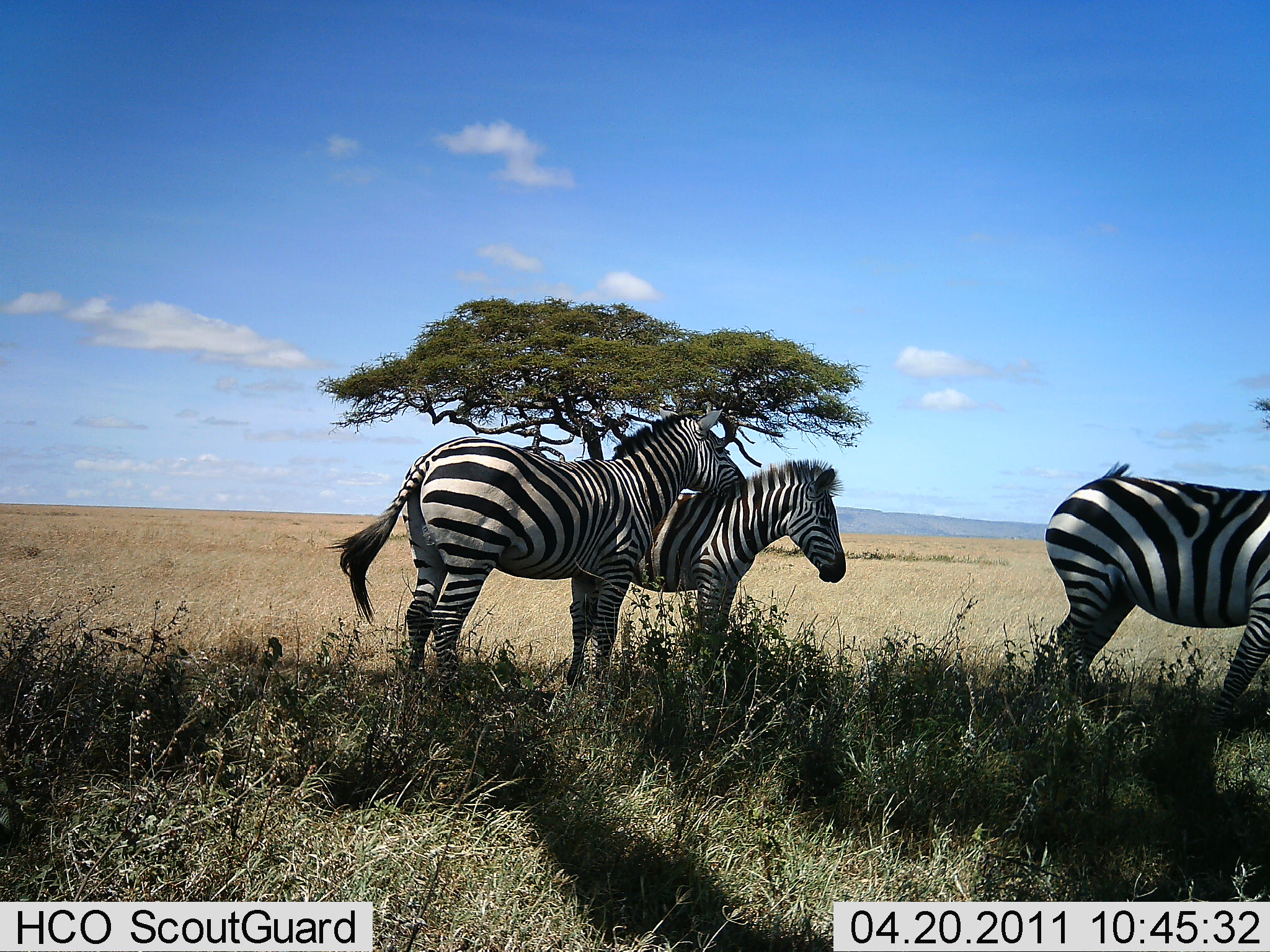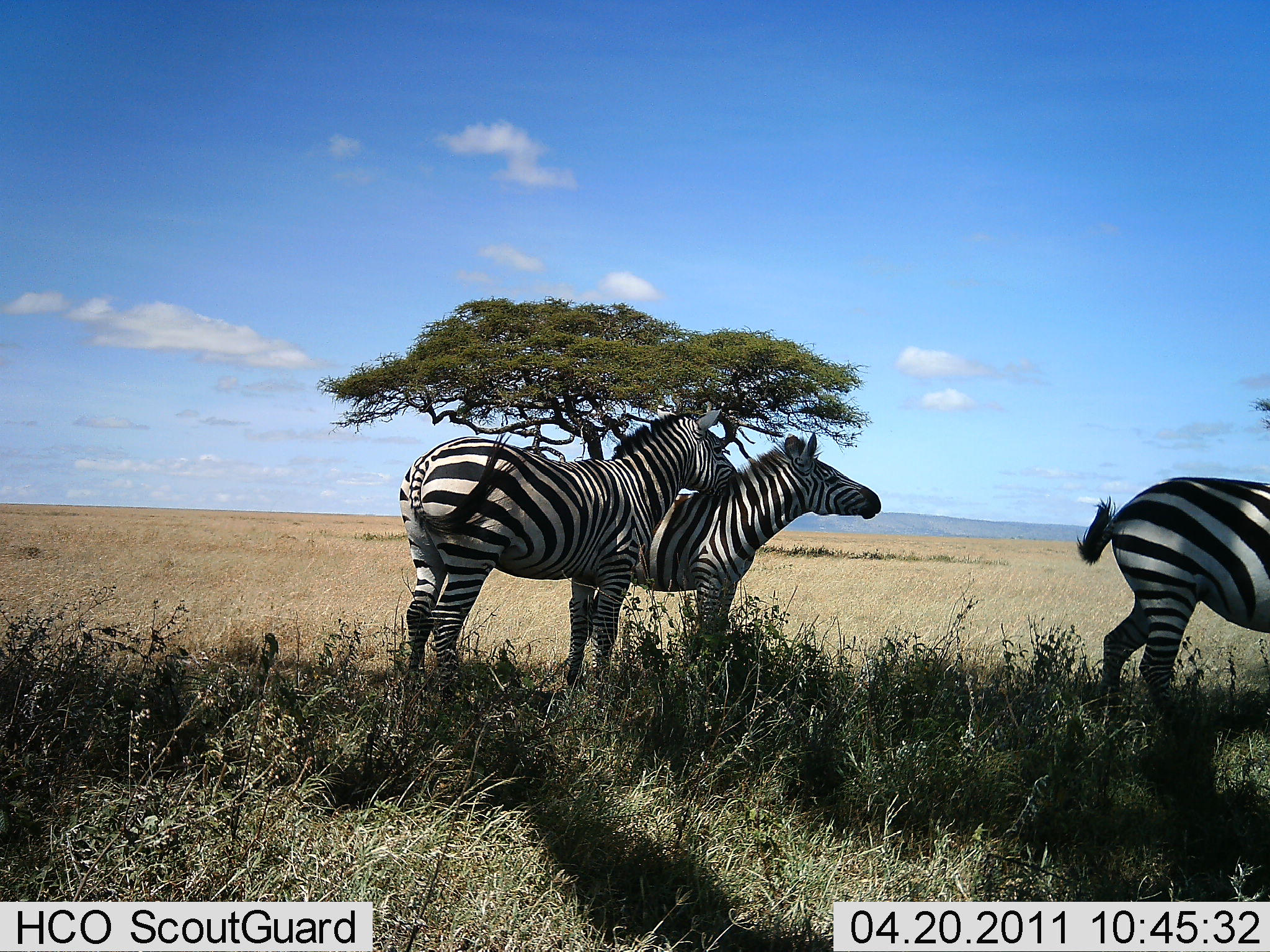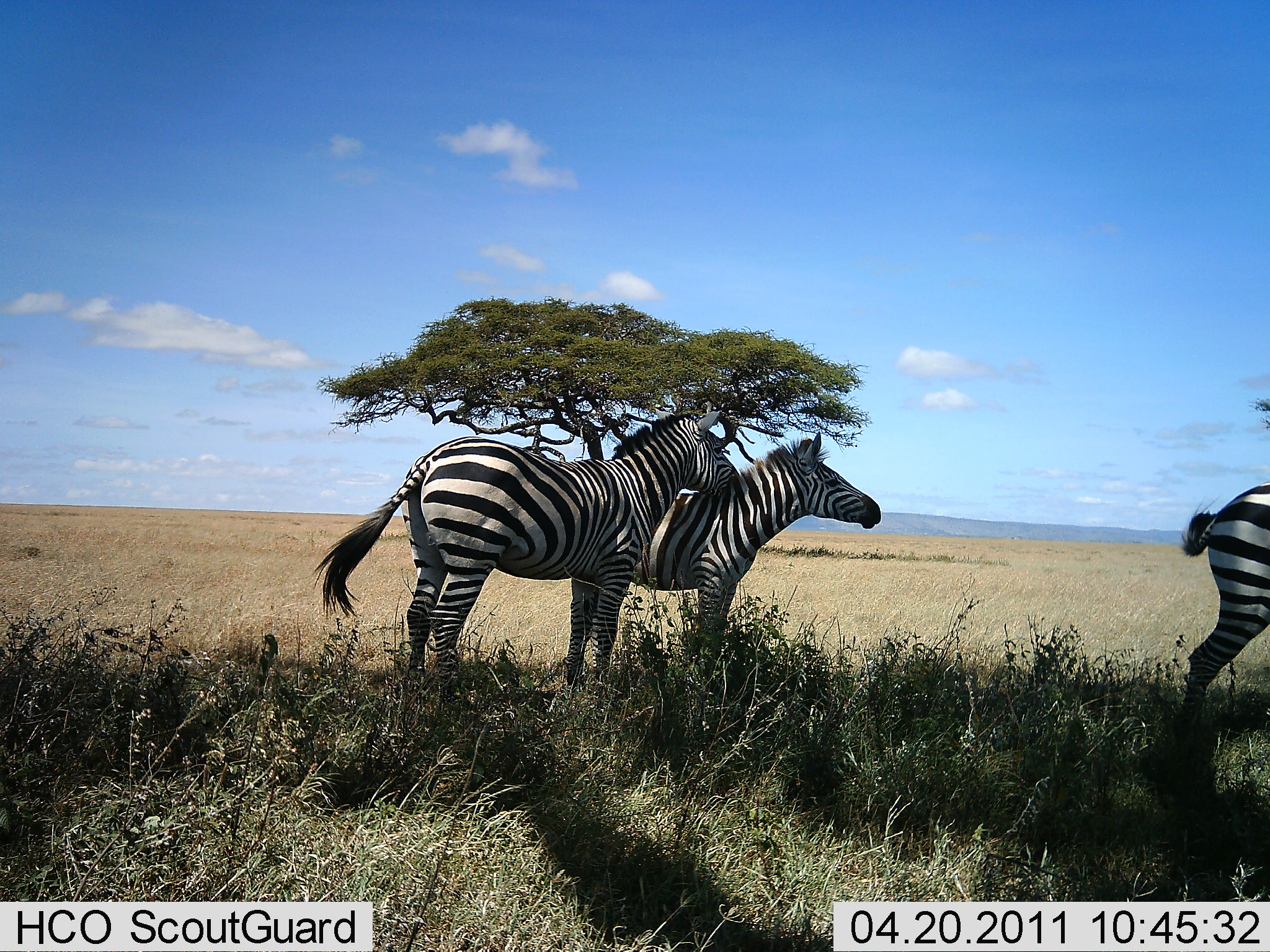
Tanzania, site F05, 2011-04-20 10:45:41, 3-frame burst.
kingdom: Animalia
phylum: Chordata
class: Mammalia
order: Perissodactyla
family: Equidae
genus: Equus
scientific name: Equus quagga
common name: plains zebra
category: zebra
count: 3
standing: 92%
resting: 8%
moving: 54%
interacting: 15%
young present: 0%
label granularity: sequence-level